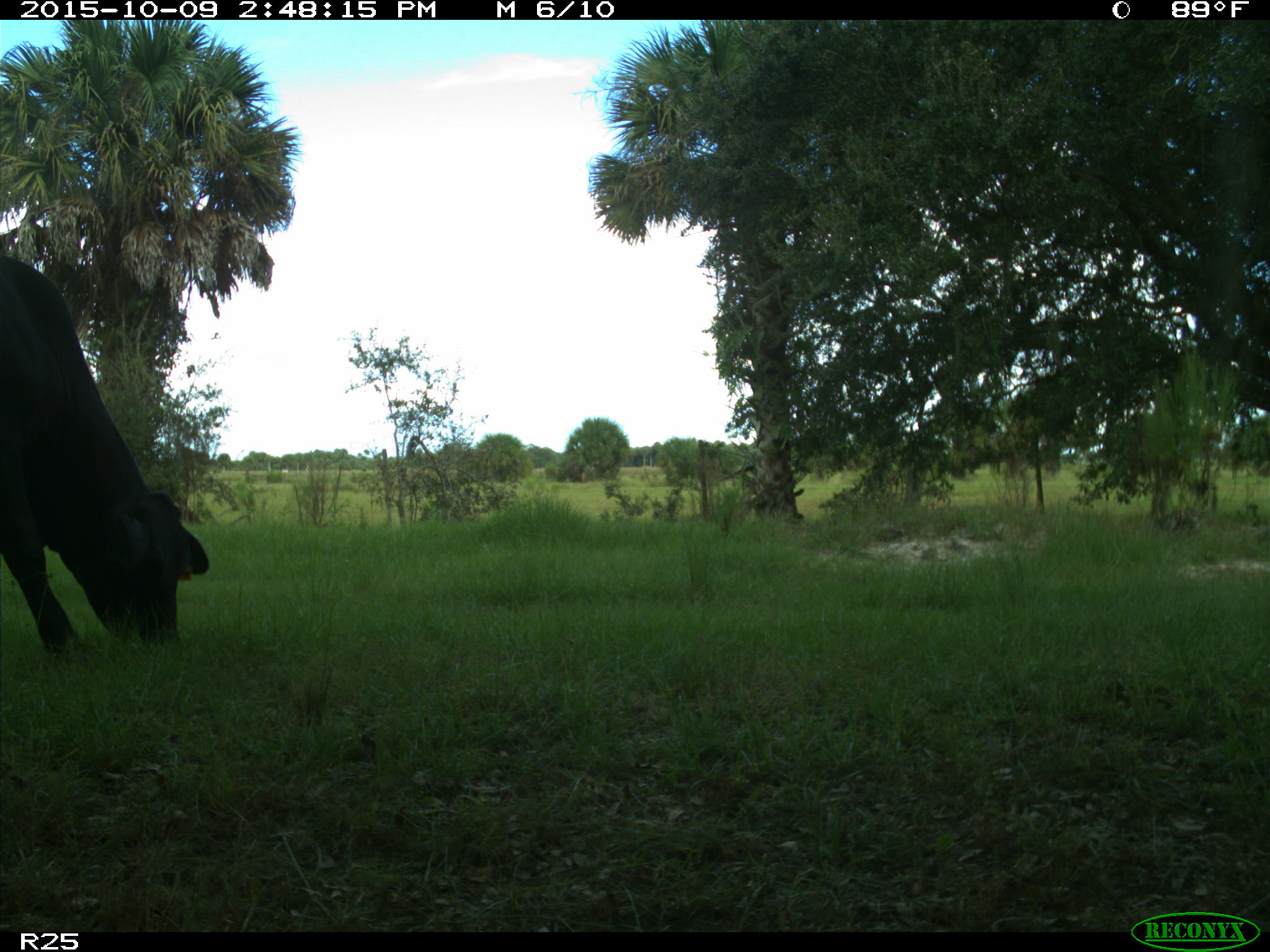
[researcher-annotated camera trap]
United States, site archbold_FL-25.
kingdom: Animalia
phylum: Chordata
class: Mammalia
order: Artiodactyla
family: Bovidae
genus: Bos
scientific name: Bos taurus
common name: domestic cow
Bos taurus (domestic cow).